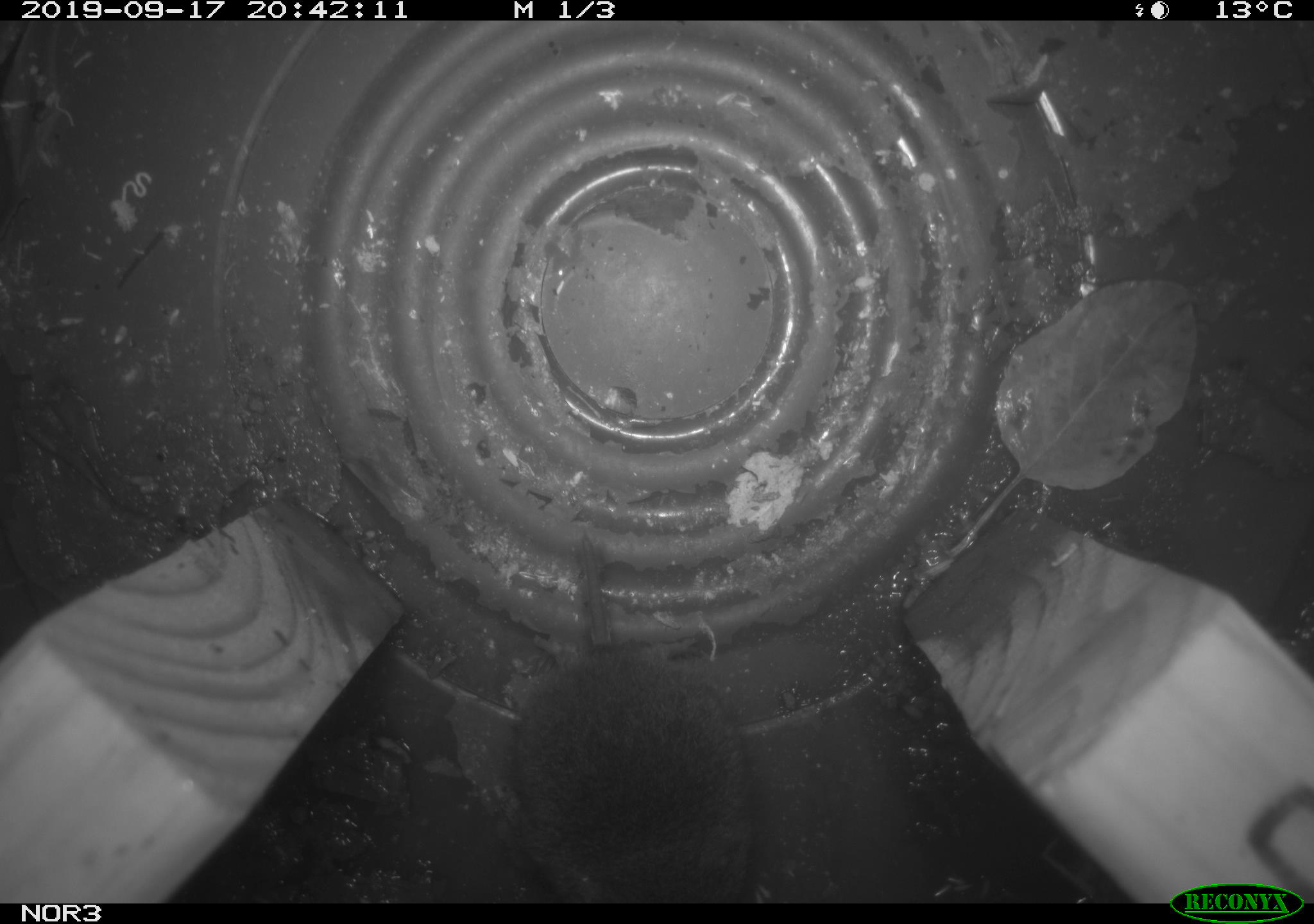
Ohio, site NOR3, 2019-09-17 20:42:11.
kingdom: Animalia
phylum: Chordata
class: Mammalia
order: Rodentia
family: Cricetidae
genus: Microtus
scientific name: Microtus pennsylvanicus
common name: meadow vole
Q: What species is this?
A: Meadow vole (Microtus pennsylvanicus).